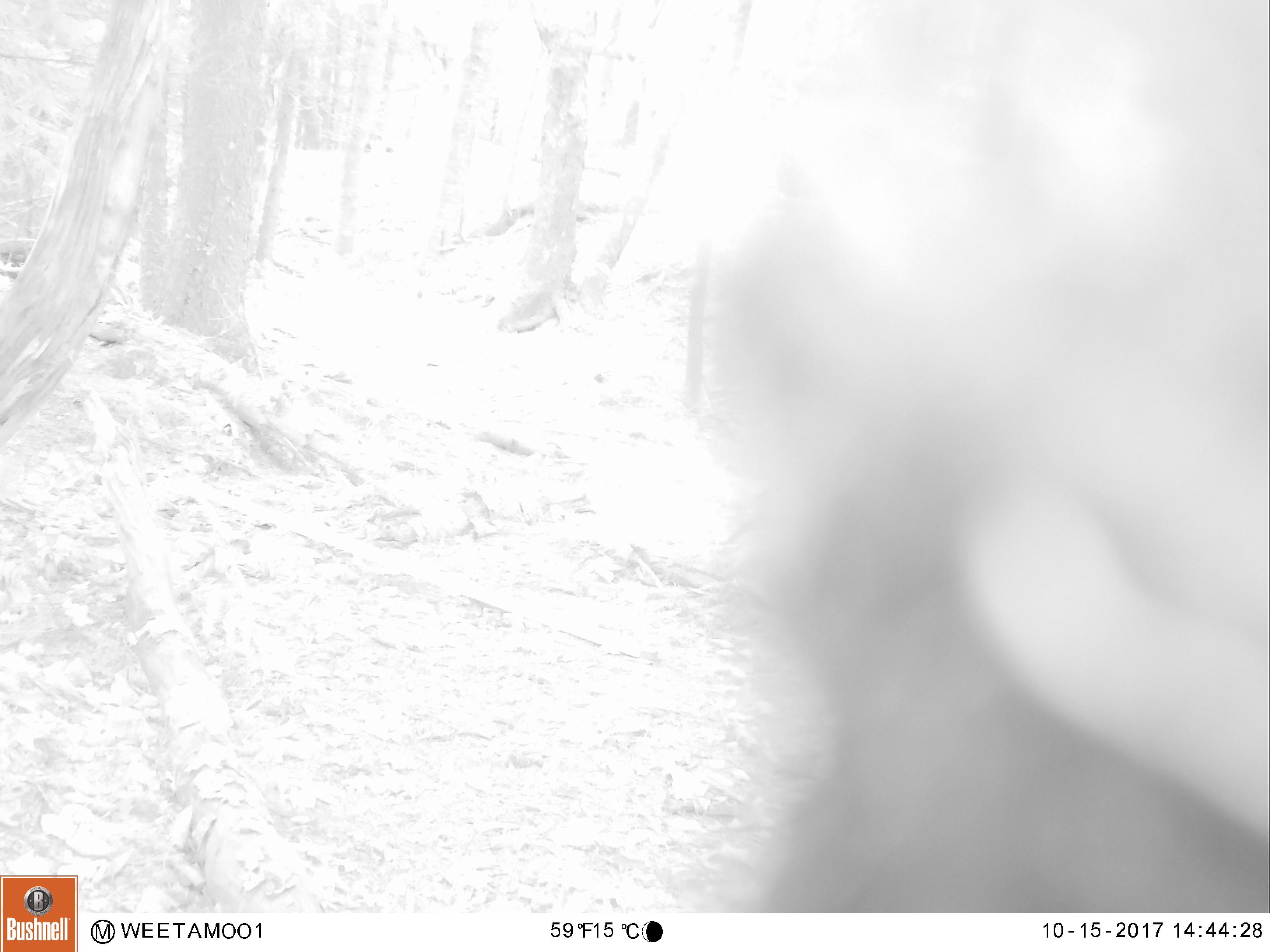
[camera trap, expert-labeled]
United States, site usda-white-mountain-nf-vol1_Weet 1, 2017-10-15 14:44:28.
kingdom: Animalia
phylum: Chordata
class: Mammalia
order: Carnivora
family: Ursidae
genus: Ursus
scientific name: Ursus americanus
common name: black bear